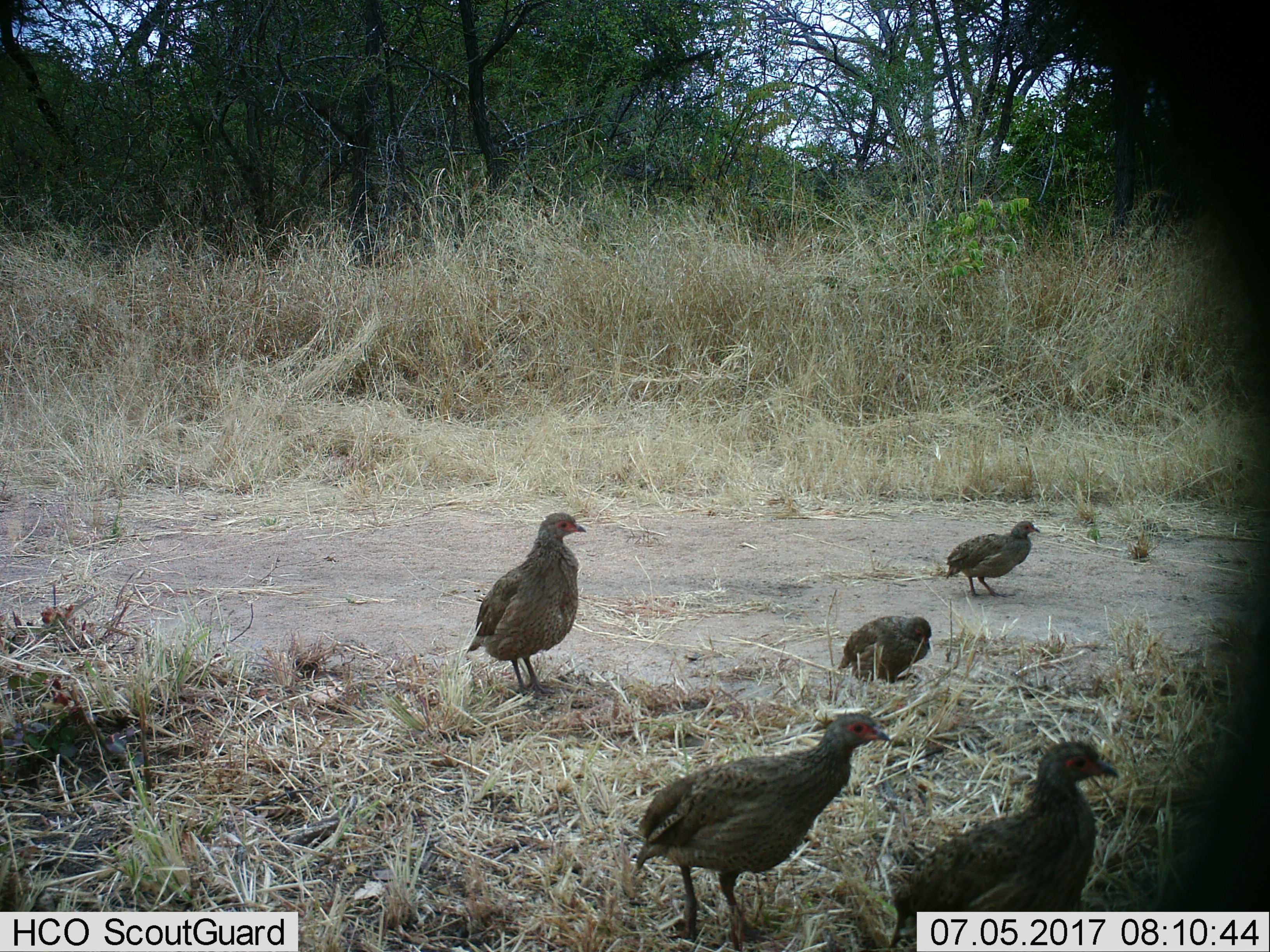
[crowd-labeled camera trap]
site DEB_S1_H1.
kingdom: Animalia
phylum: Chordata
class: Aves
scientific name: Aves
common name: bird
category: birdother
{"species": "birdother (bird) (Aves)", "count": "5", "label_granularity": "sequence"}